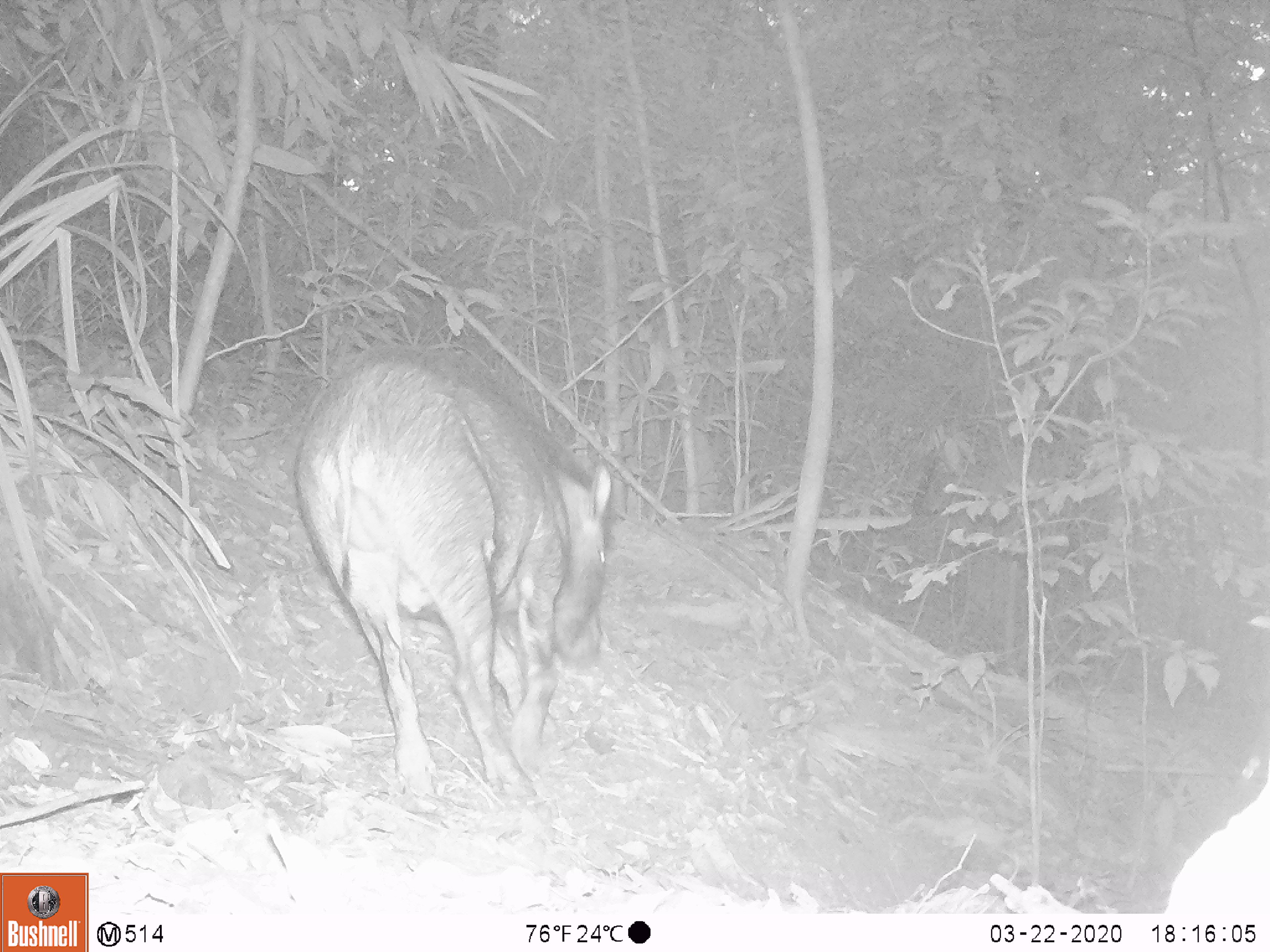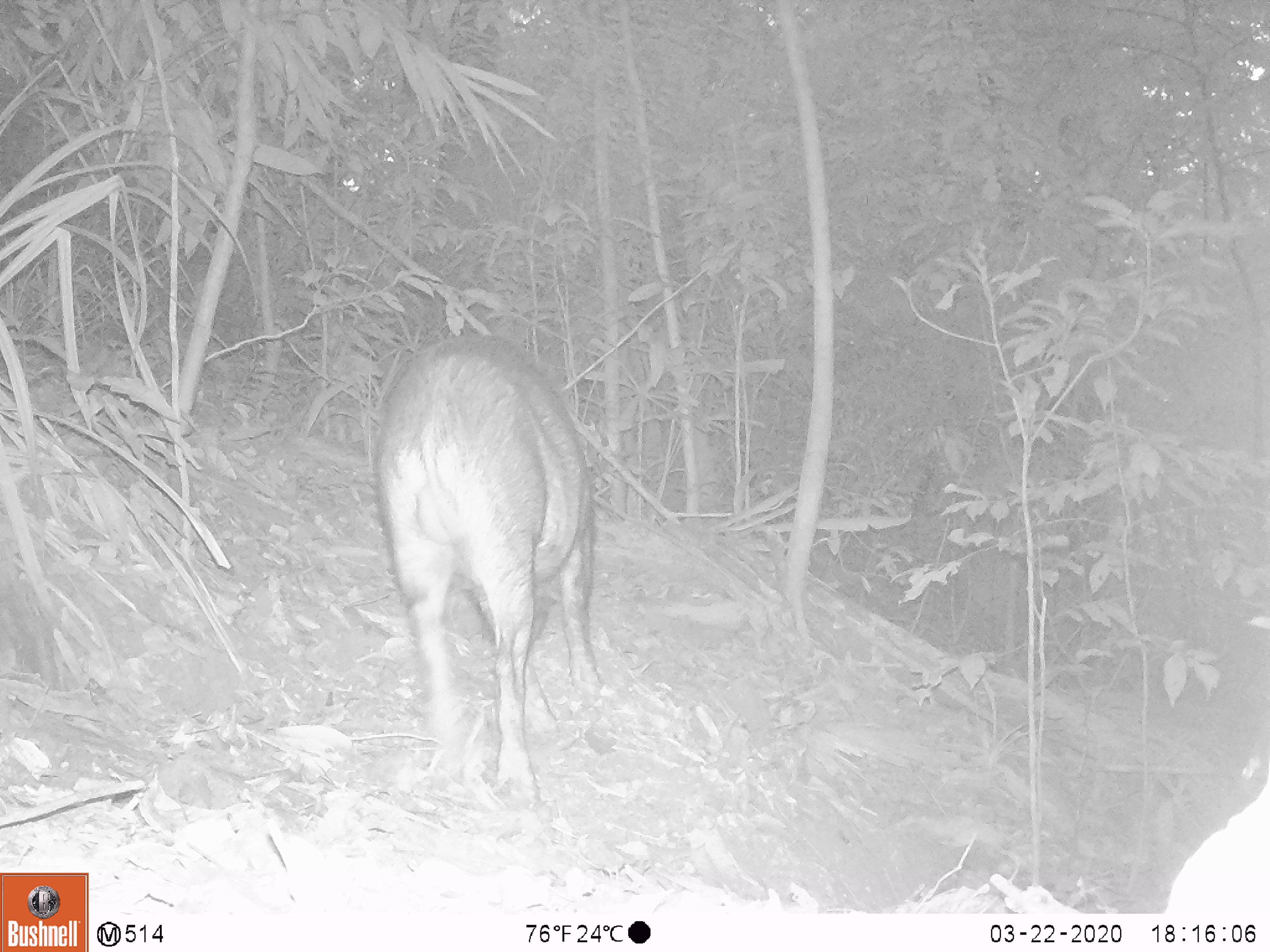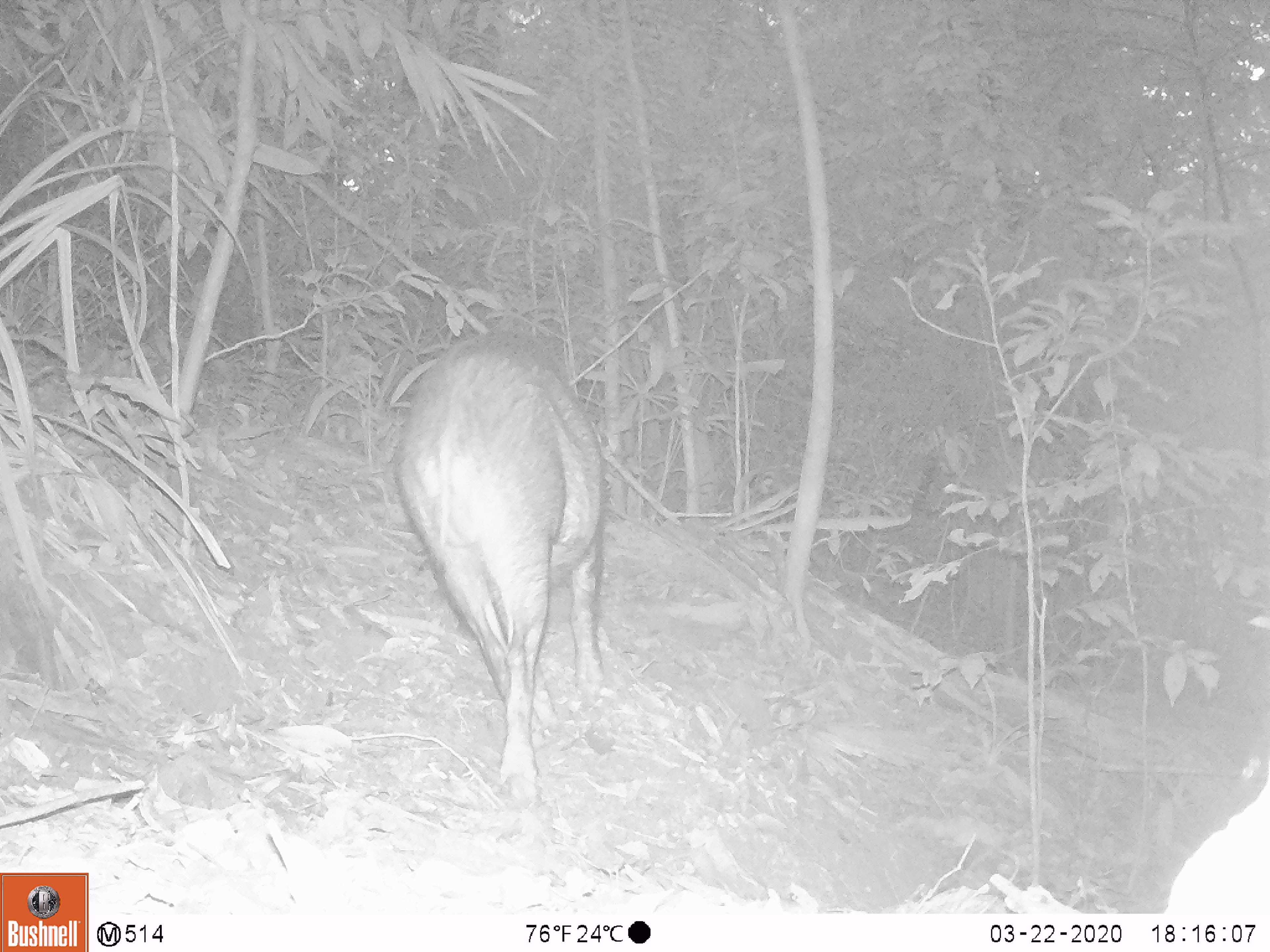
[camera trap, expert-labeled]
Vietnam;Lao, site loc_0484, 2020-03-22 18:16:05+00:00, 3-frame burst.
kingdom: Animalia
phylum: Chordata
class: Mammalia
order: Artiodactyla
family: Suidae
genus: Sus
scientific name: Sus scrofa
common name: eurasian wild pig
Eurasian wild pig (Sus scrofa). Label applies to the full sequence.